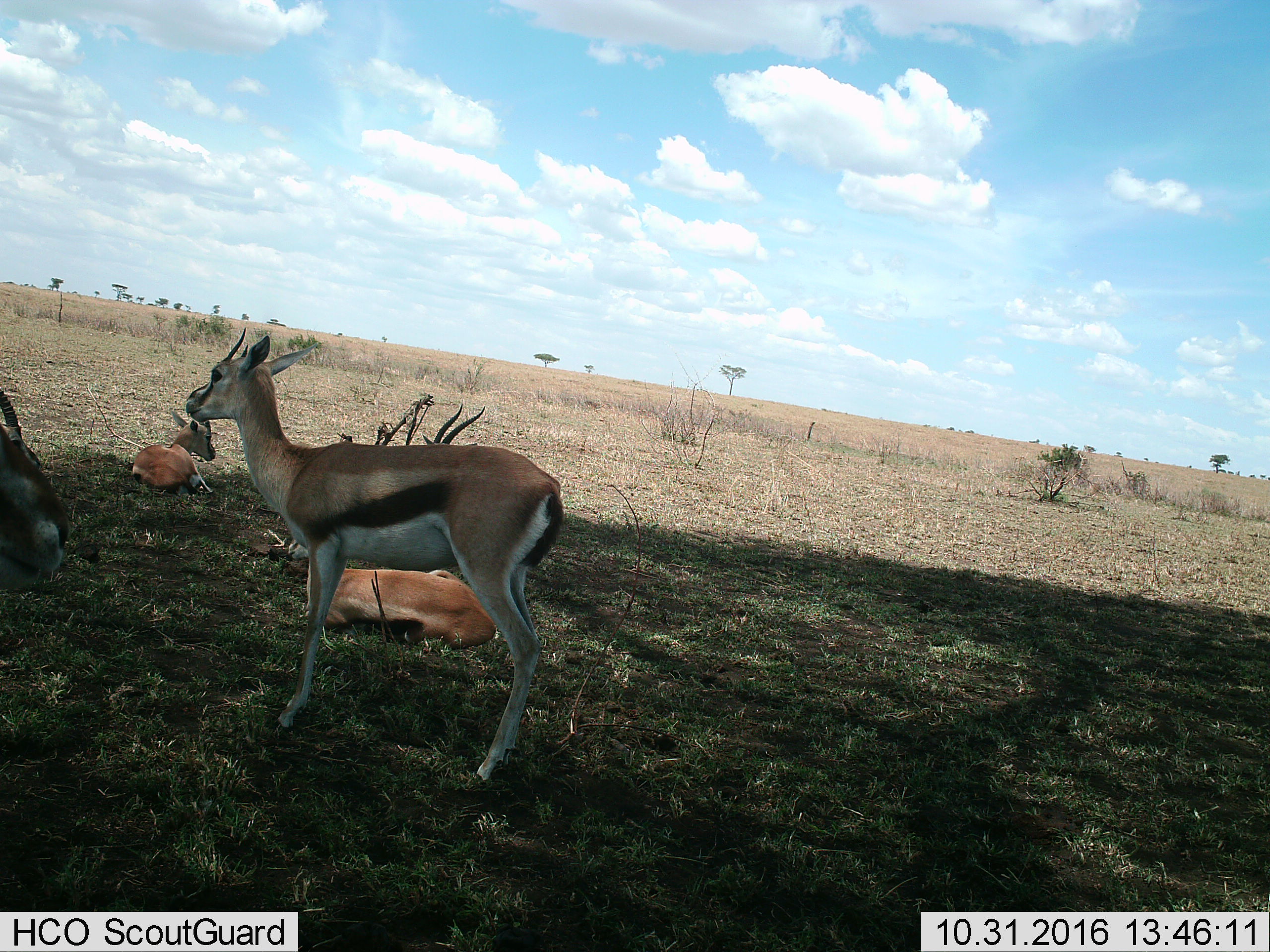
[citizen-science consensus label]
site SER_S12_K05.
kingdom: Animalia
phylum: Chordata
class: Mammalia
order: Artiodactyla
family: Bovidae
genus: Eudorcas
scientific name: Eudorcas thomsonii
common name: thomson's gazelle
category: gazellethomsons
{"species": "gazellethomsons (thomson's gazelle) (Eudorcas thomsonii)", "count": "5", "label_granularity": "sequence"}